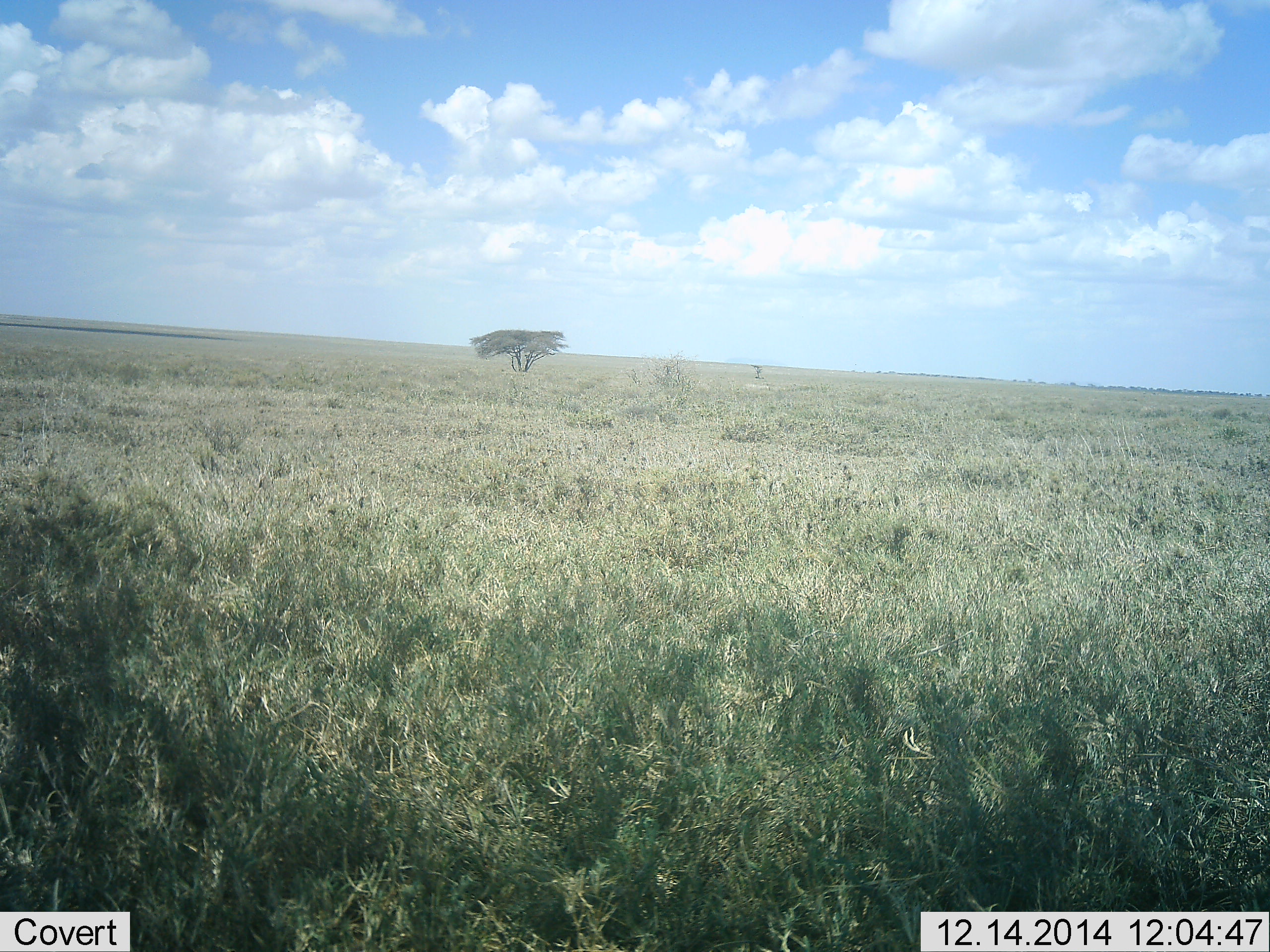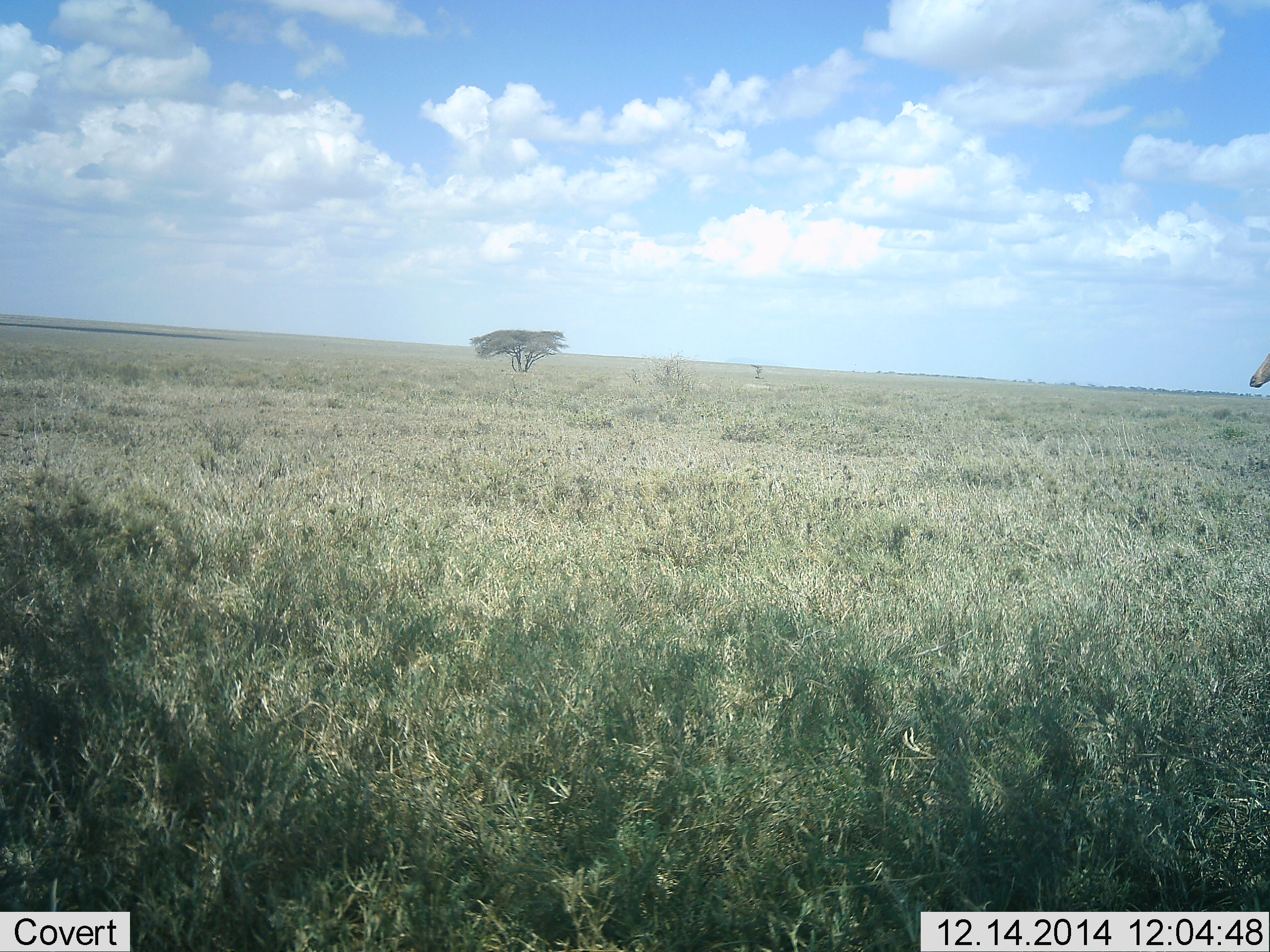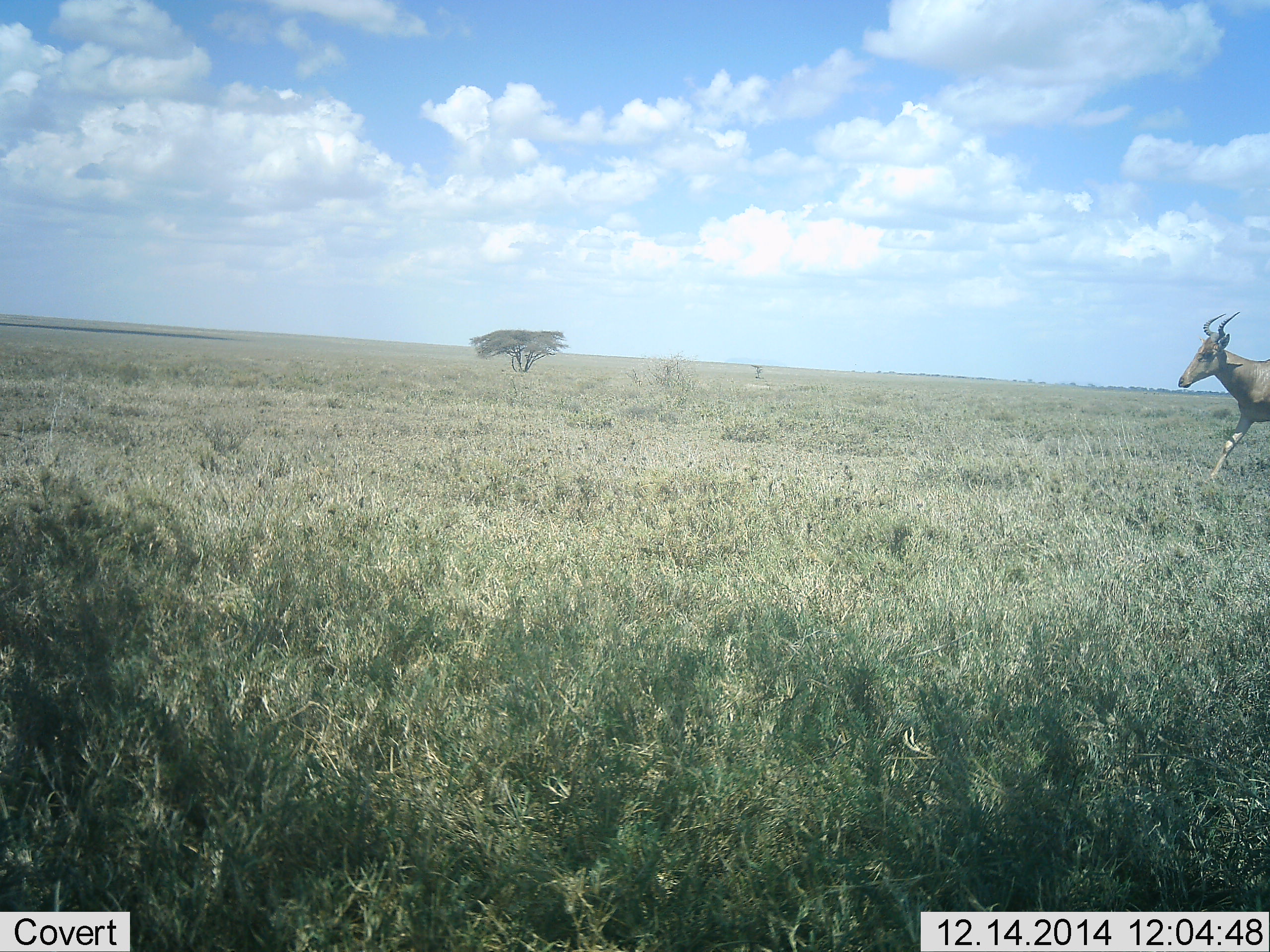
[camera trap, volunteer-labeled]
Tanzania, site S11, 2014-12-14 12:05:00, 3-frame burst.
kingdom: Animalia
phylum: Chordata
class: Mammalia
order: Artiodactyla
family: Bovidae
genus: Alcelaphus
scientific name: Alcelaphus buselaphus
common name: hartebeest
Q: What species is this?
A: Hartebeest (Alcelaphus buselaphus).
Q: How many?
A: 1.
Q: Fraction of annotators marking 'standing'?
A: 0%.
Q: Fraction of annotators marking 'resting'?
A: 0%.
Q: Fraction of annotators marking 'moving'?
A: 100%.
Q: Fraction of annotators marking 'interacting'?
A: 0%.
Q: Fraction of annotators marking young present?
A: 0%.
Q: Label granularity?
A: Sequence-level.